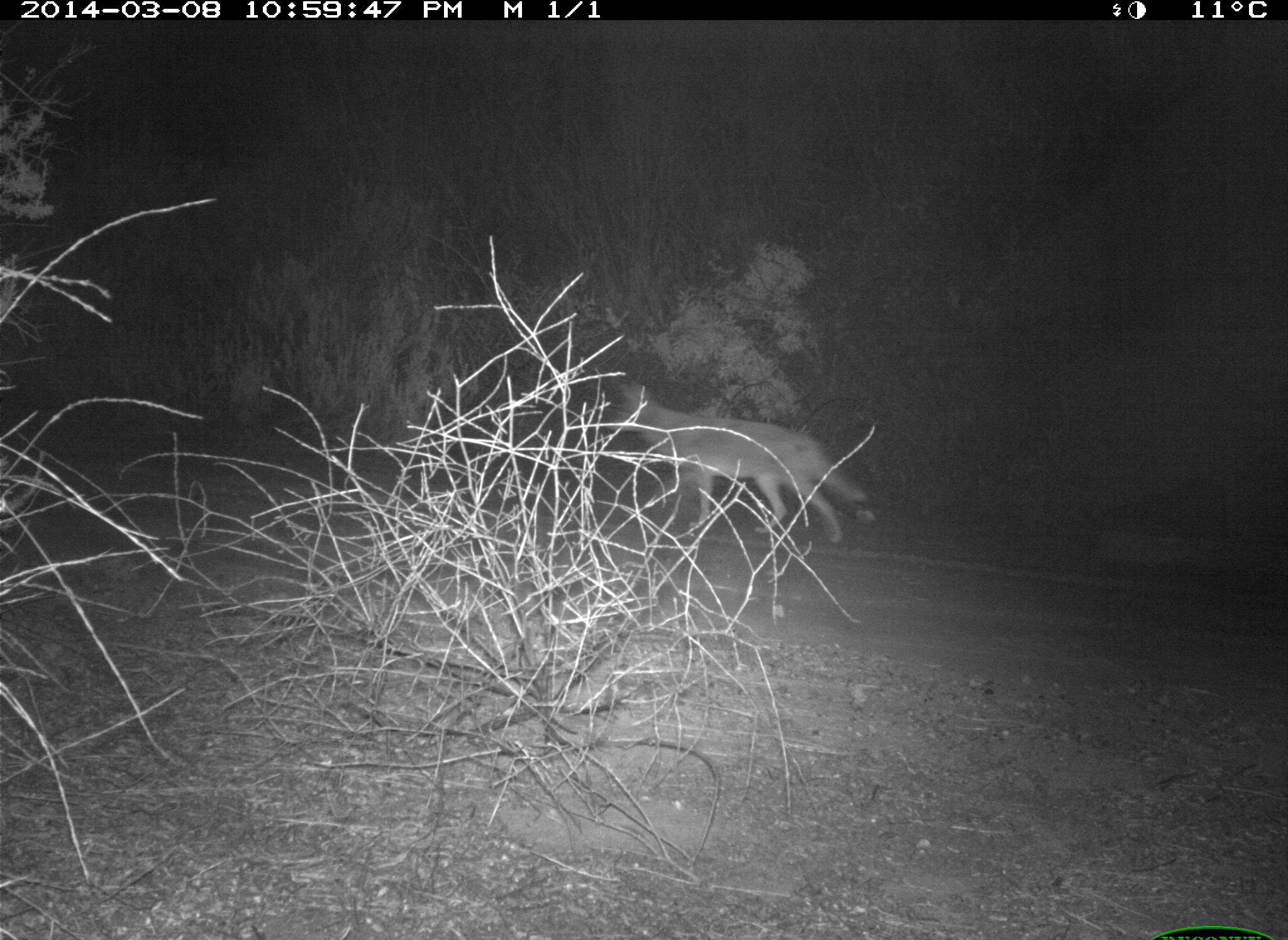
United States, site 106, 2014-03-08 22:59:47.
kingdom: Animalia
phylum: Chordata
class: Mammalia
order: Carnivora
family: Canidae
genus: Canis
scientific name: Canis latrans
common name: coyote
Coyote (Canis latrans).